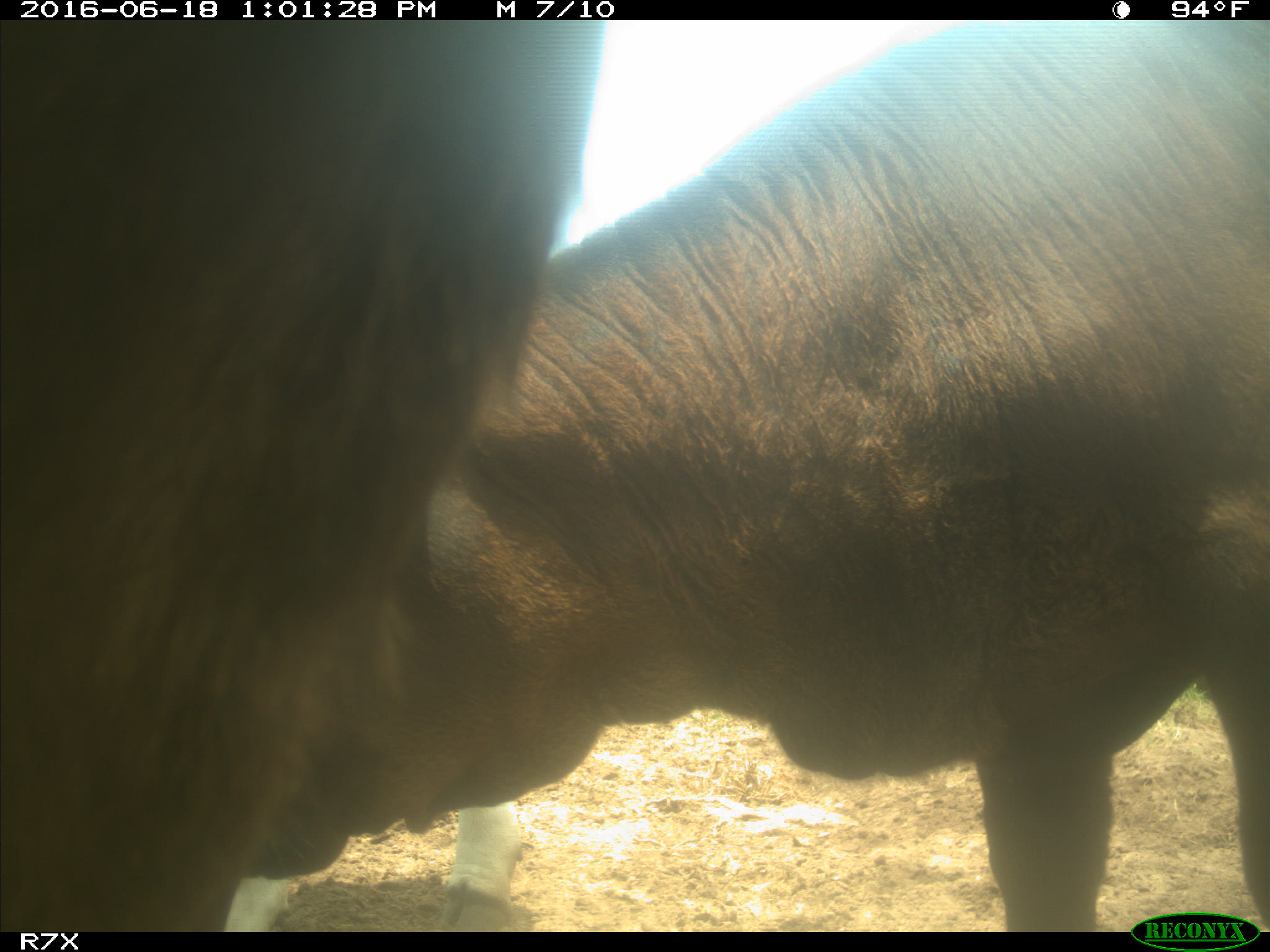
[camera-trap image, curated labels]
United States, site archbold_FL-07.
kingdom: Animalia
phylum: Chordata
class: Mammalia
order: Artiodactyla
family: Bovidae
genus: Bos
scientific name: Bos taurus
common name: domestic cow